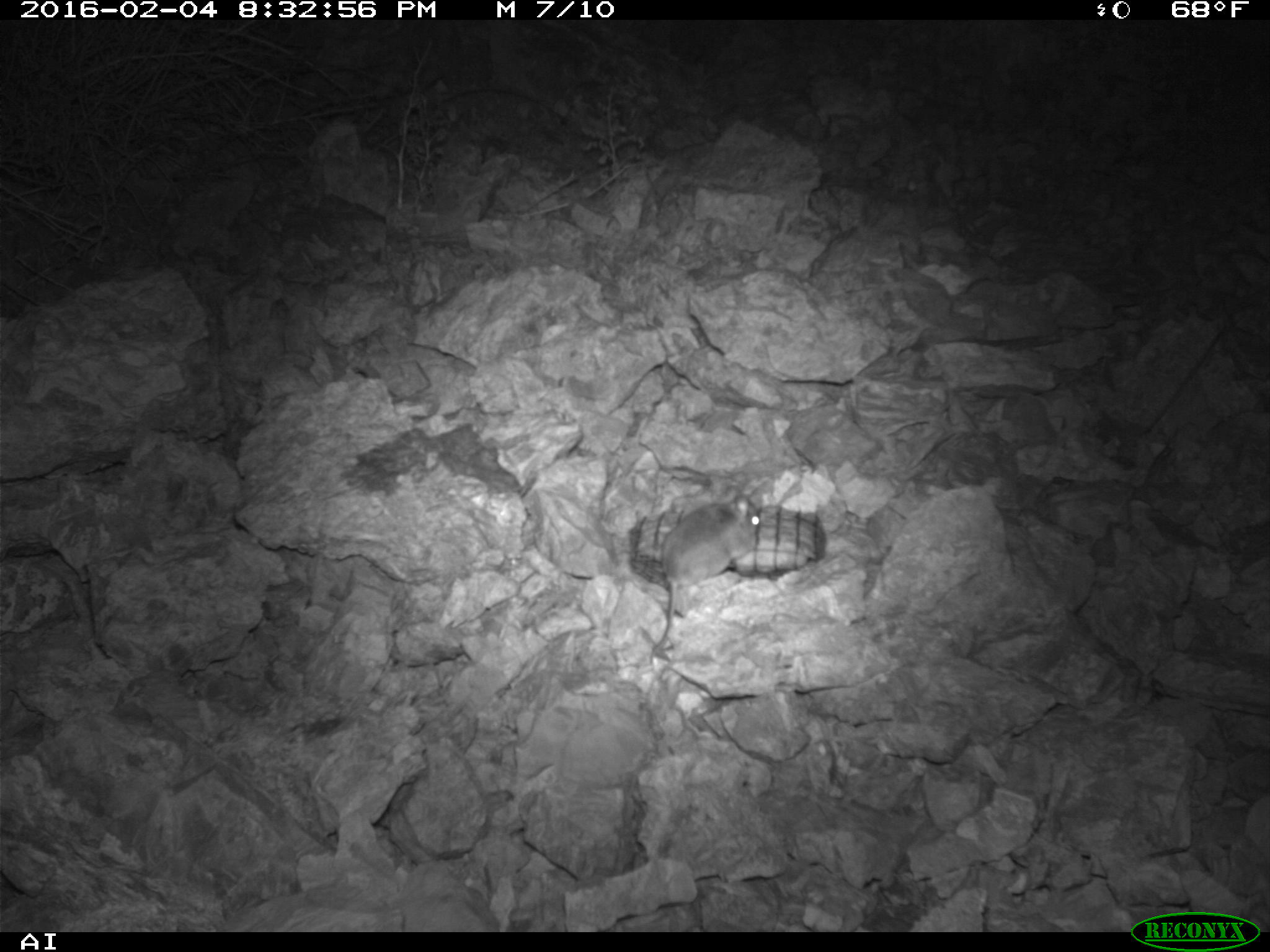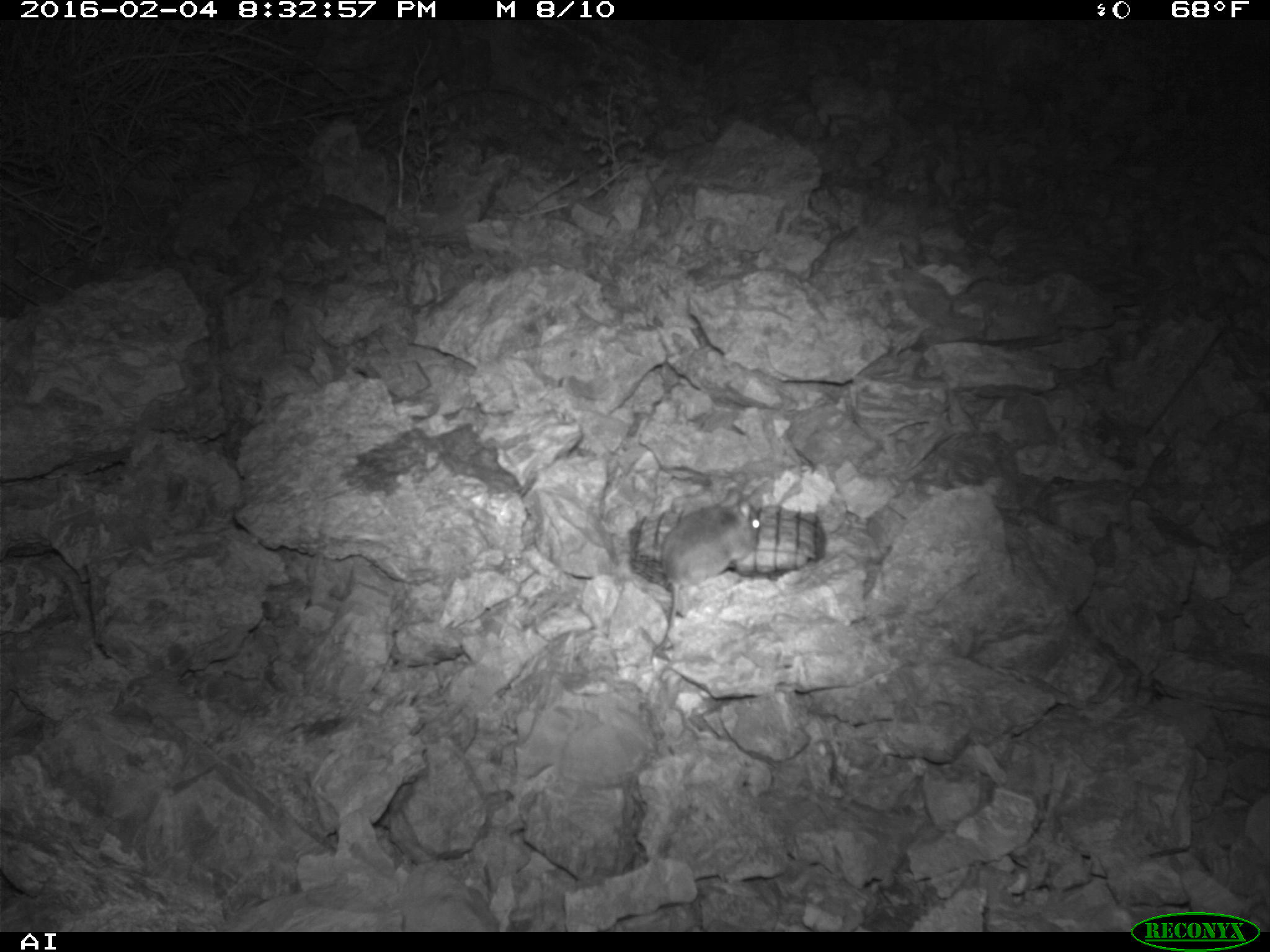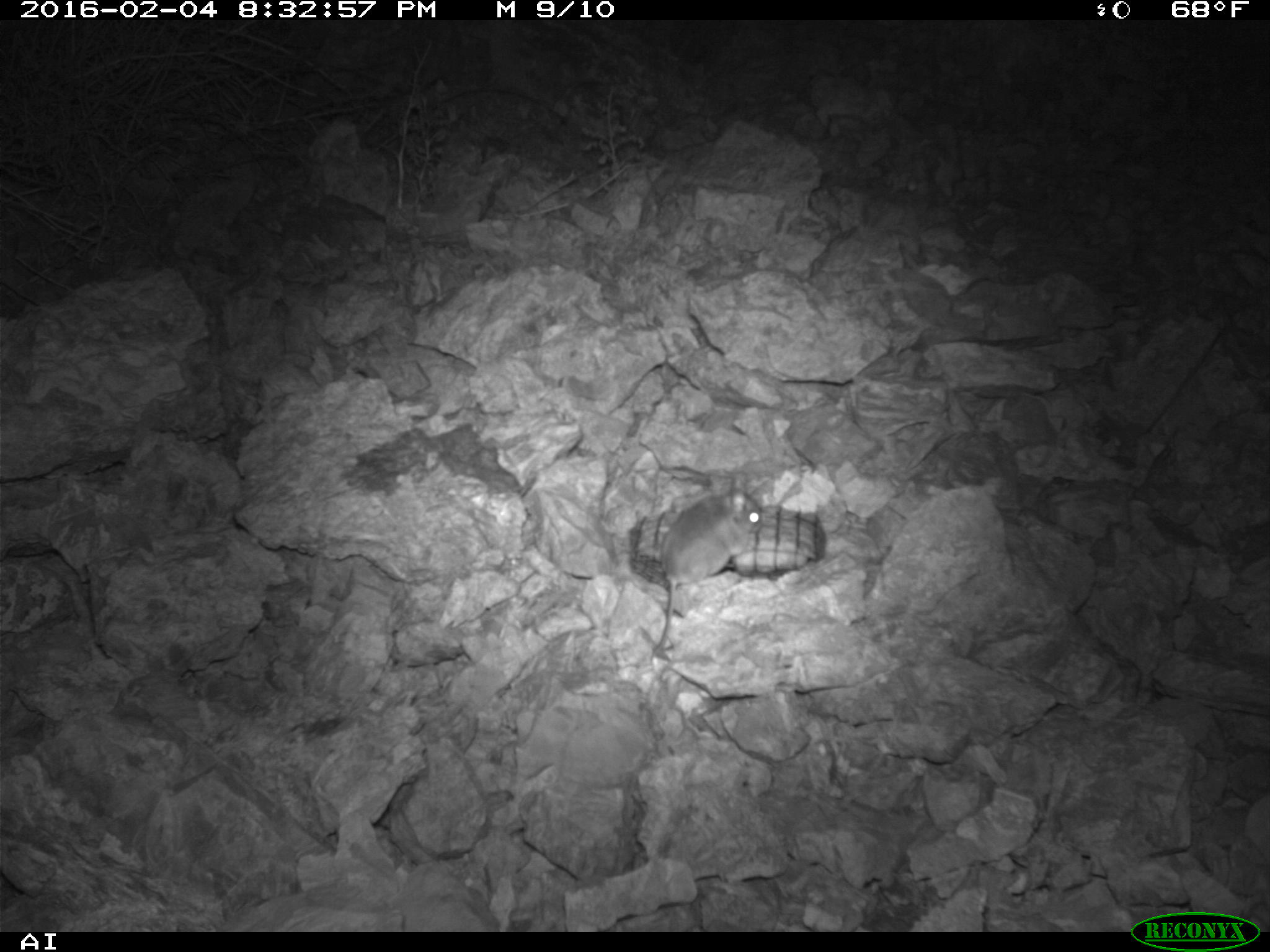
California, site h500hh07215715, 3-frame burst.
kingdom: Animalia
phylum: Chordata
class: Mammalia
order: Rodentia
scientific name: Rodentia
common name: rodent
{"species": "rodent (Rodentia)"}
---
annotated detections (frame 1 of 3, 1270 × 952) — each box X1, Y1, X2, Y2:
rodent: 650, 485, 760, 664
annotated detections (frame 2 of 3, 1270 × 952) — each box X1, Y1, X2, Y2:
rodent: 649, 485, 761, 650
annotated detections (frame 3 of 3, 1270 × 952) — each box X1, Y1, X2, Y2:
rodent: 649, 473, 760, 666